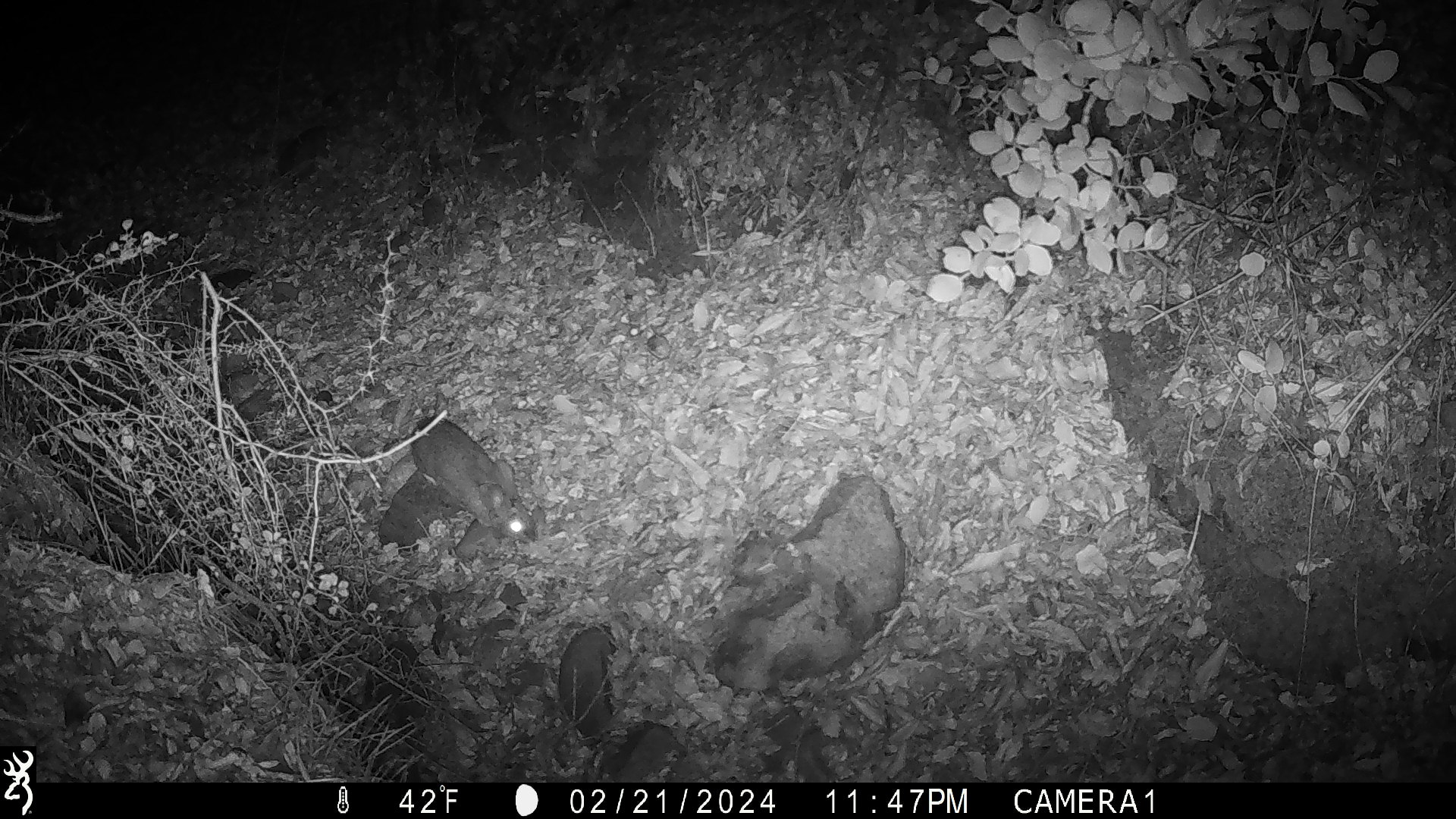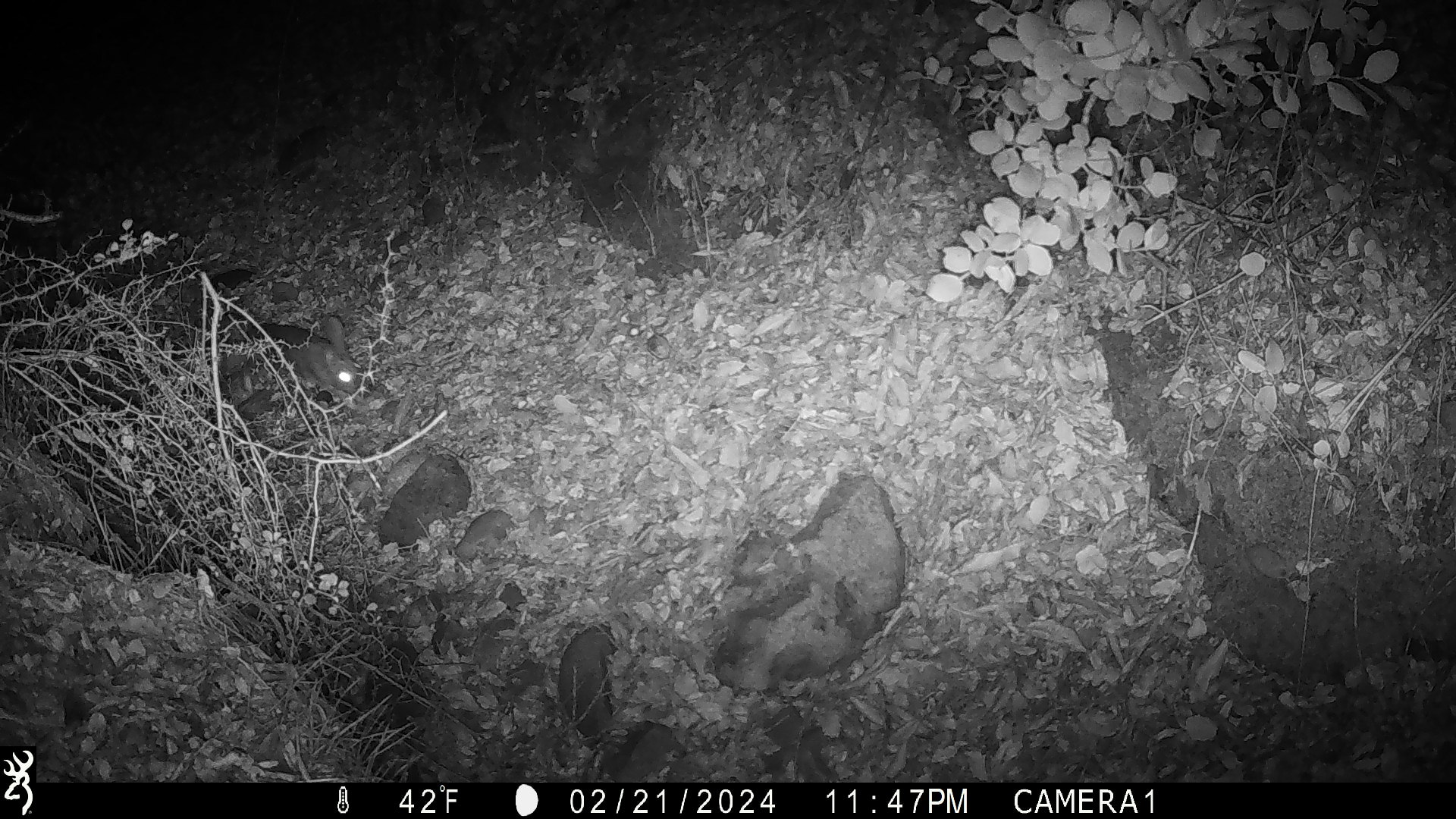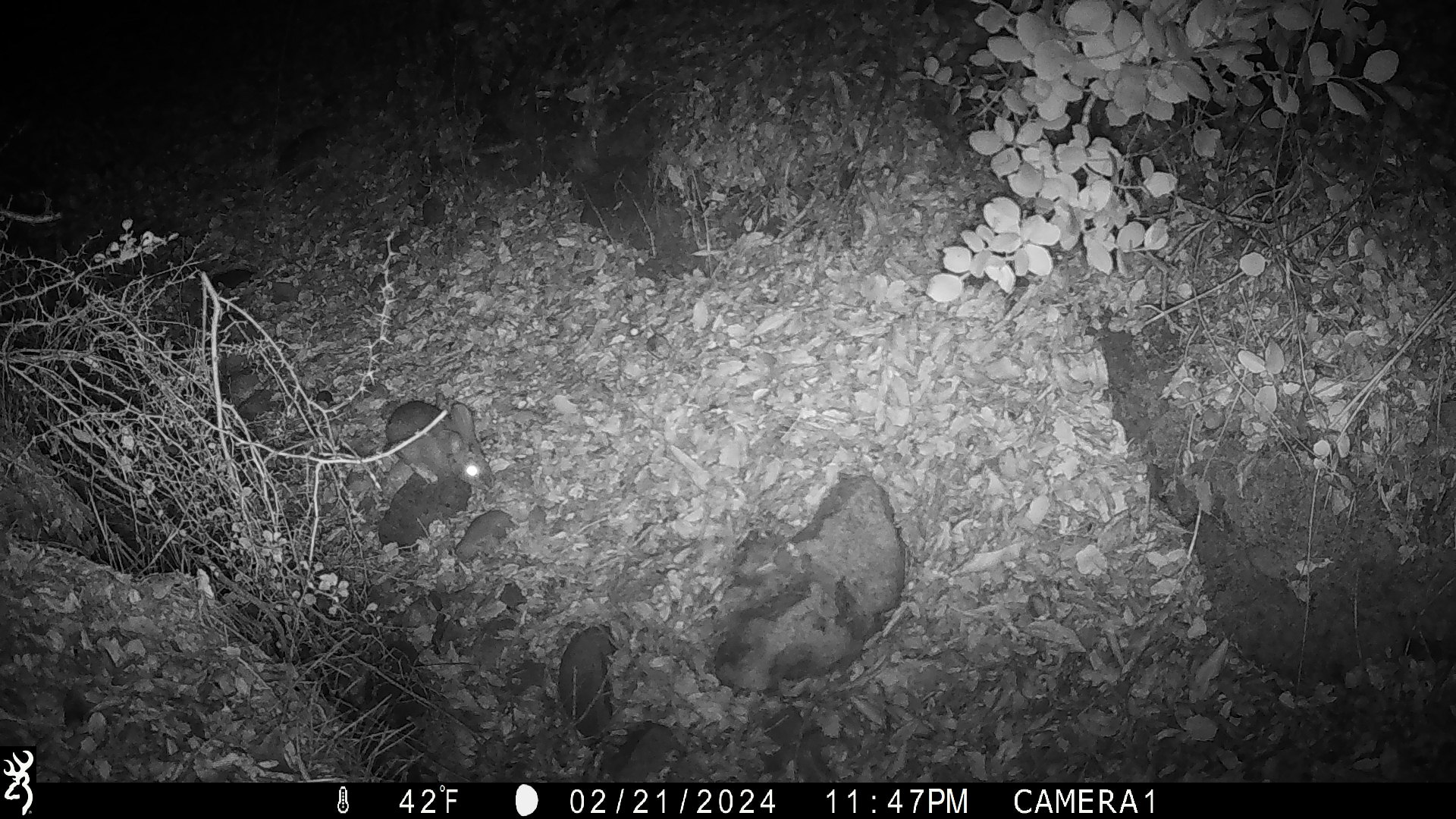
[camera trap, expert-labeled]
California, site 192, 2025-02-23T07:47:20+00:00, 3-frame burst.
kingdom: Animalia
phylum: Chordata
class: Mammalia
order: Lagomorpha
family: Leporidae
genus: Sylvilagus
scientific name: Sylvilagus bachmani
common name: brush rabbit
Brush rabbit (Sylvilagus bachmani).